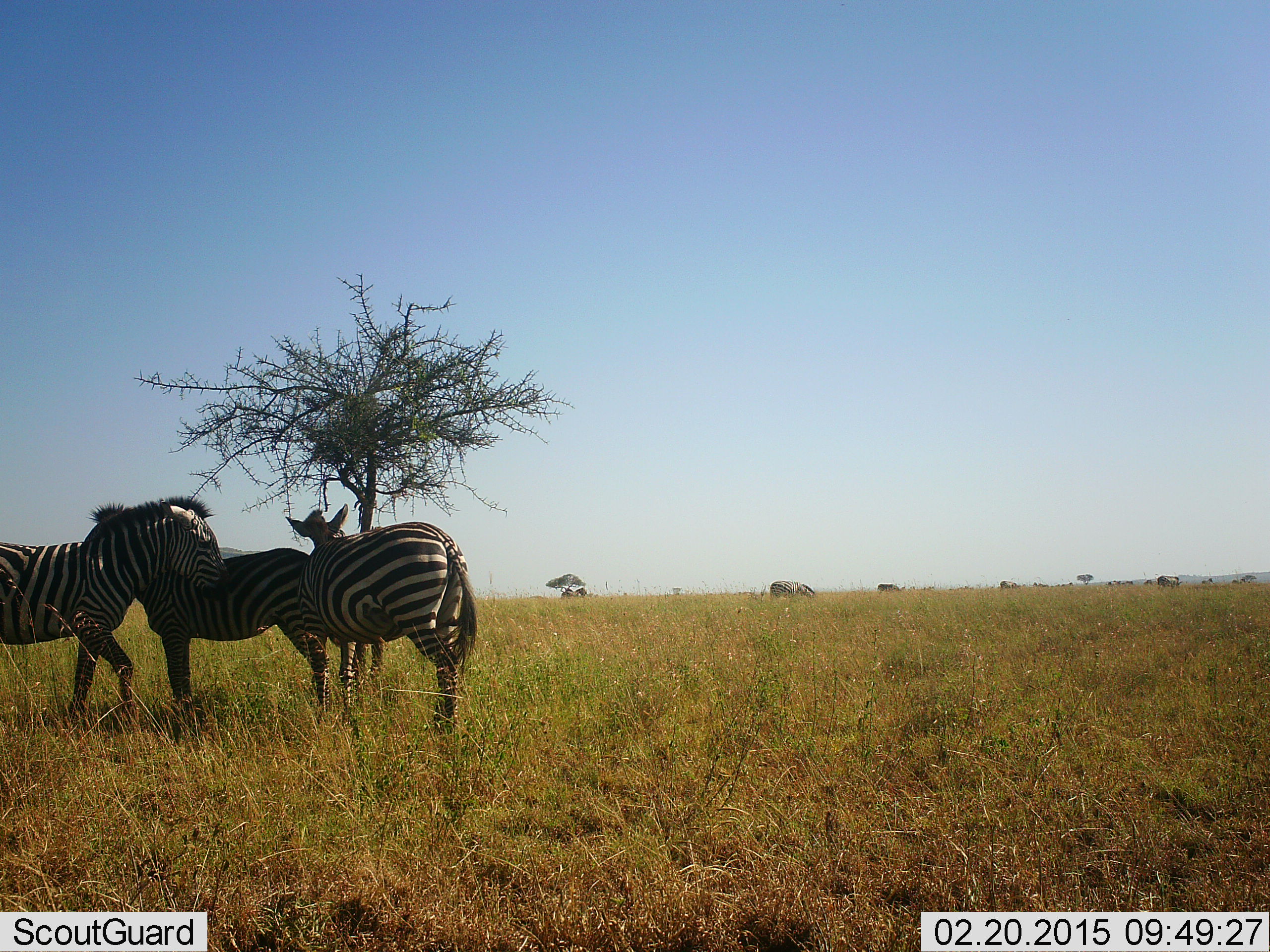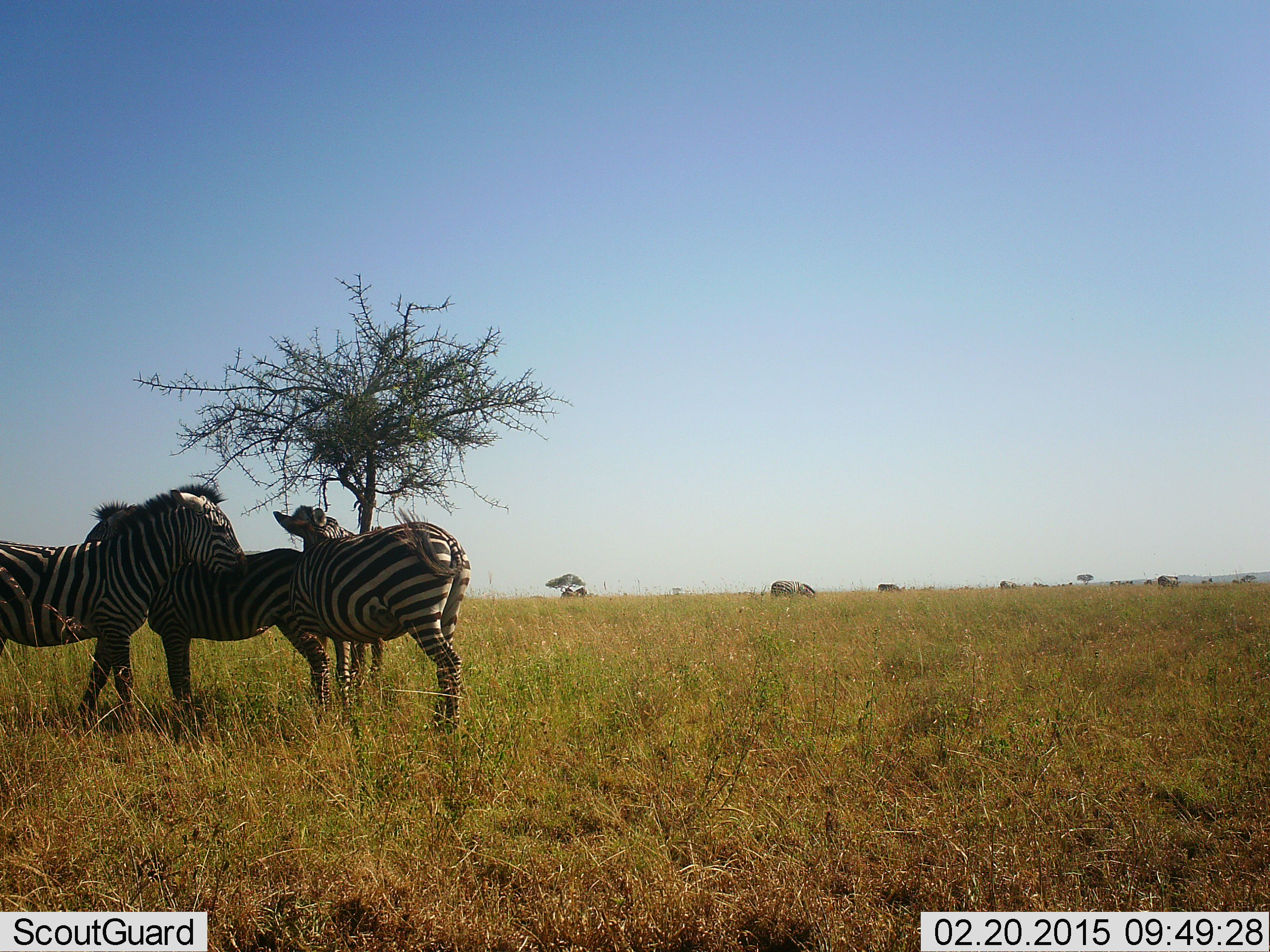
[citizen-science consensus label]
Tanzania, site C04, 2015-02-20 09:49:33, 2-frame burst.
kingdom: Animalia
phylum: Chordata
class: Mammalia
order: Perissodactyla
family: Equidae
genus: Equus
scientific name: Equus quagga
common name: plains zebra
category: zebra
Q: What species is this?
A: Zebra (plains zebra) (Equus quagga).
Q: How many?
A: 3.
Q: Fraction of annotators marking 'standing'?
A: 80%.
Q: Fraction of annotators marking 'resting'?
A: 0%.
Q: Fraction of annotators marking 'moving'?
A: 20%.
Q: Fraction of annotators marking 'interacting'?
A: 60%.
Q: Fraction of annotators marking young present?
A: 10%.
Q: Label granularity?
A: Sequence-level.